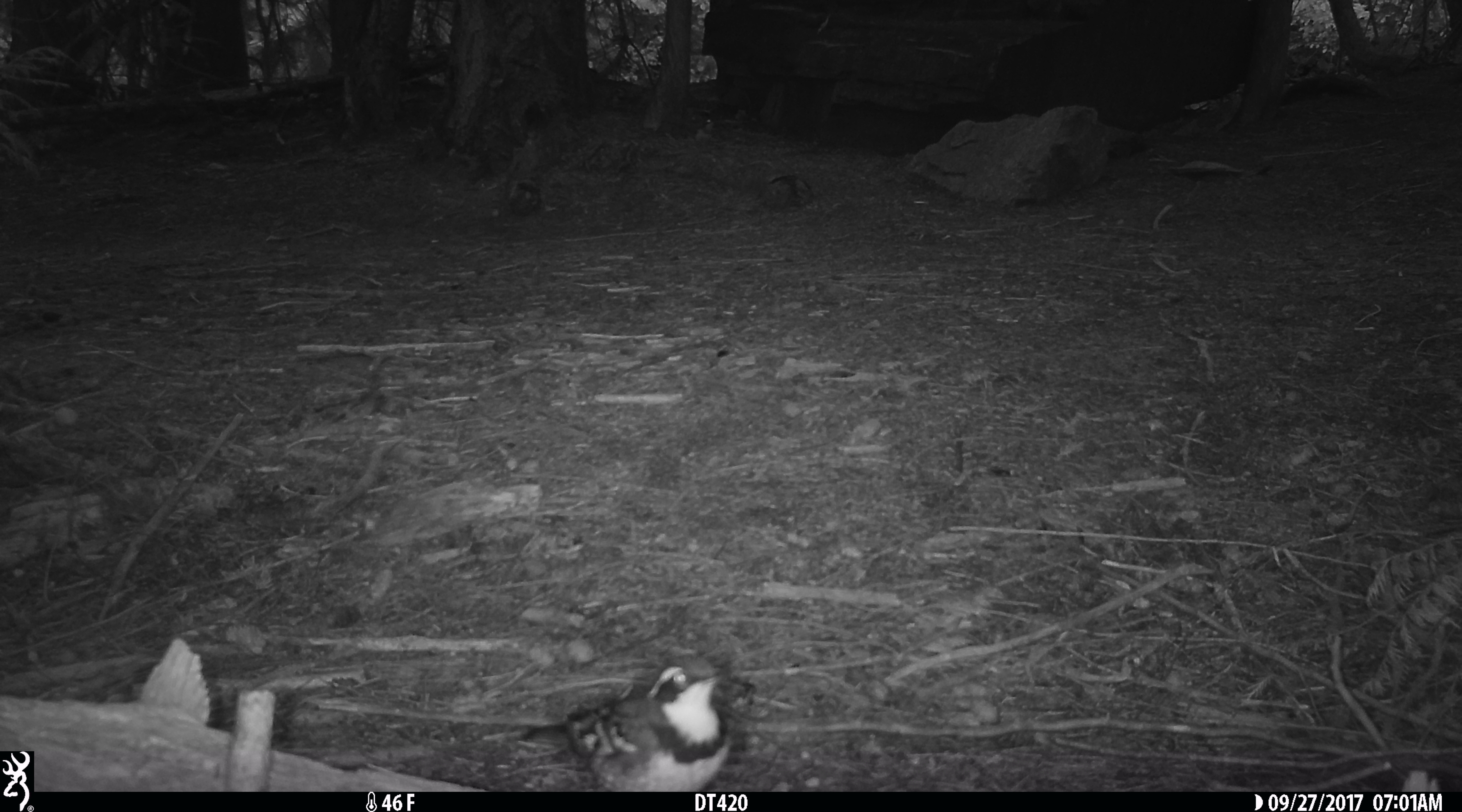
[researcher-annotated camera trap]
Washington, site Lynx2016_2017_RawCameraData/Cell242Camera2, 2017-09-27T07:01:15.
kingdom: Animalia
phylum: Chordata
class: Aves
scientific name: Aves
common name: birds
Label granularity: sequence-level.